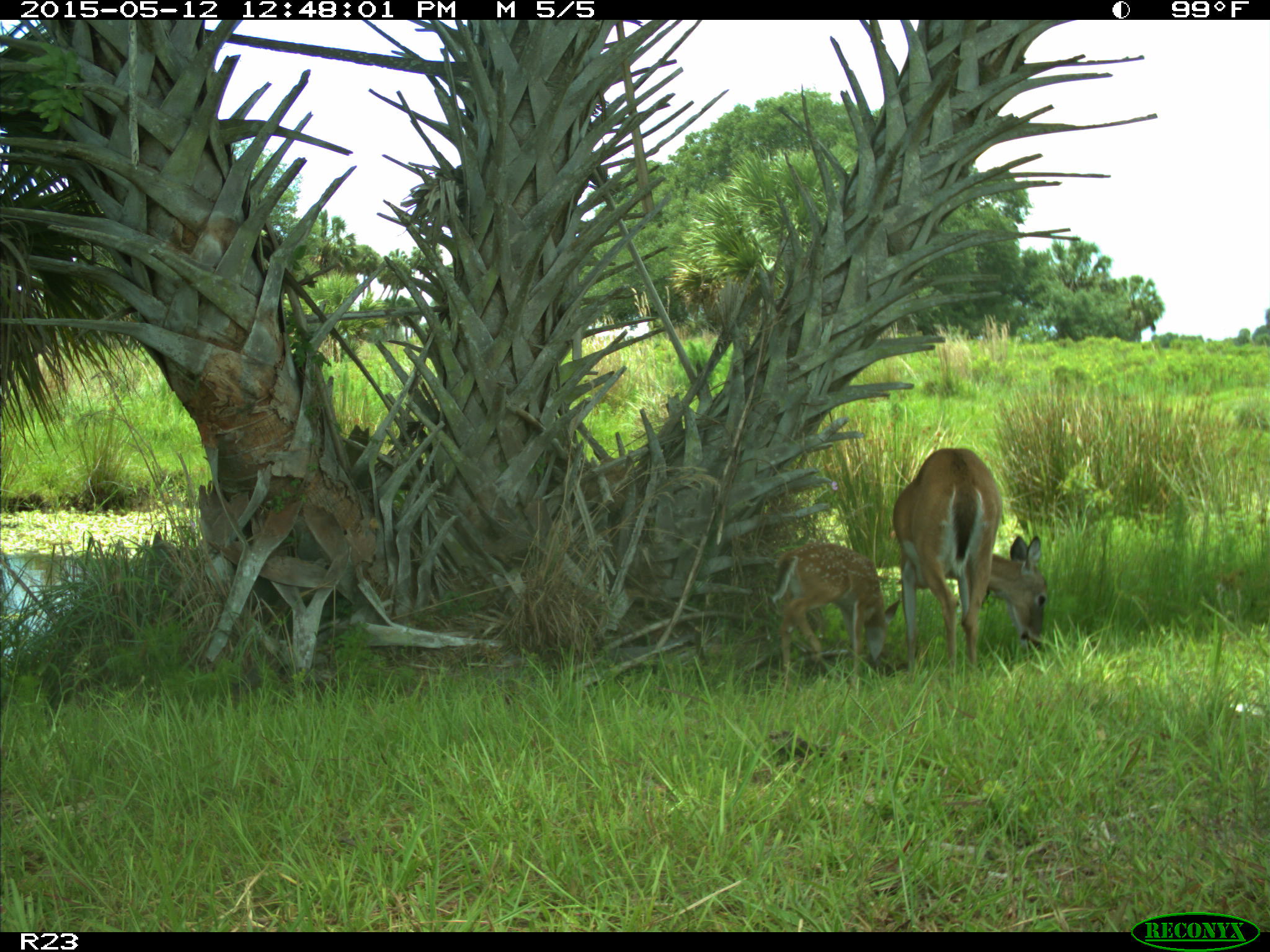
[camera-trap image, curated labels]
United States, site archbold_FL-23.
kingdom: Animalia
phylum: Chordata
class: Mammalia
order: Artiodactyla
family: Bovidae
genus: Bos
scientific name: Bos taurus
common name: domestic cow